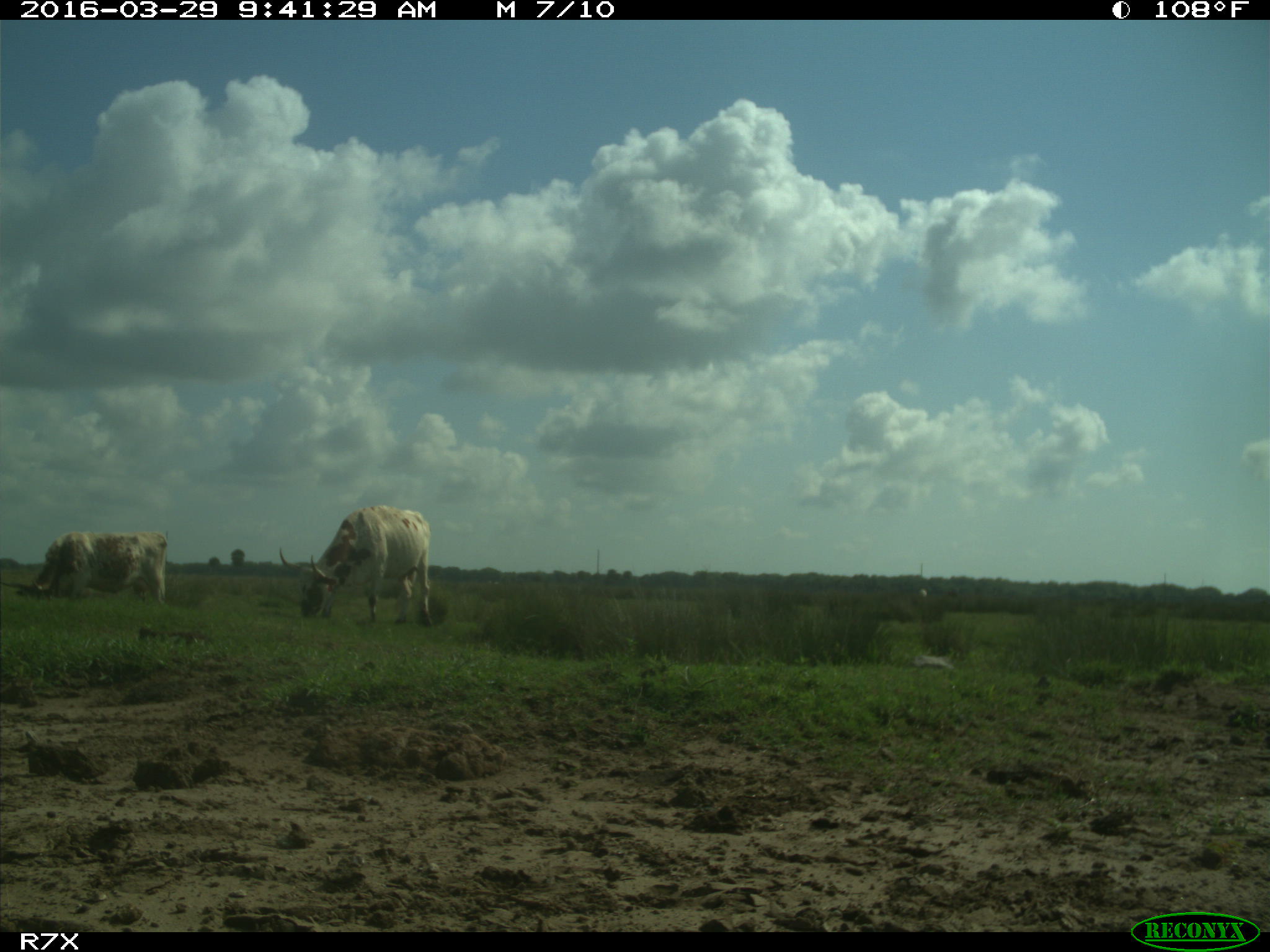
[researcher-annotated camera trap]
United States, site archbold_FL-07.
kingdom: Animalia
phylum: Chordata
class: Mammalia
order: Artiodactyla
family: Bovidae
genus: Bos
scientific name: Bos taurus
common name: domestic cow